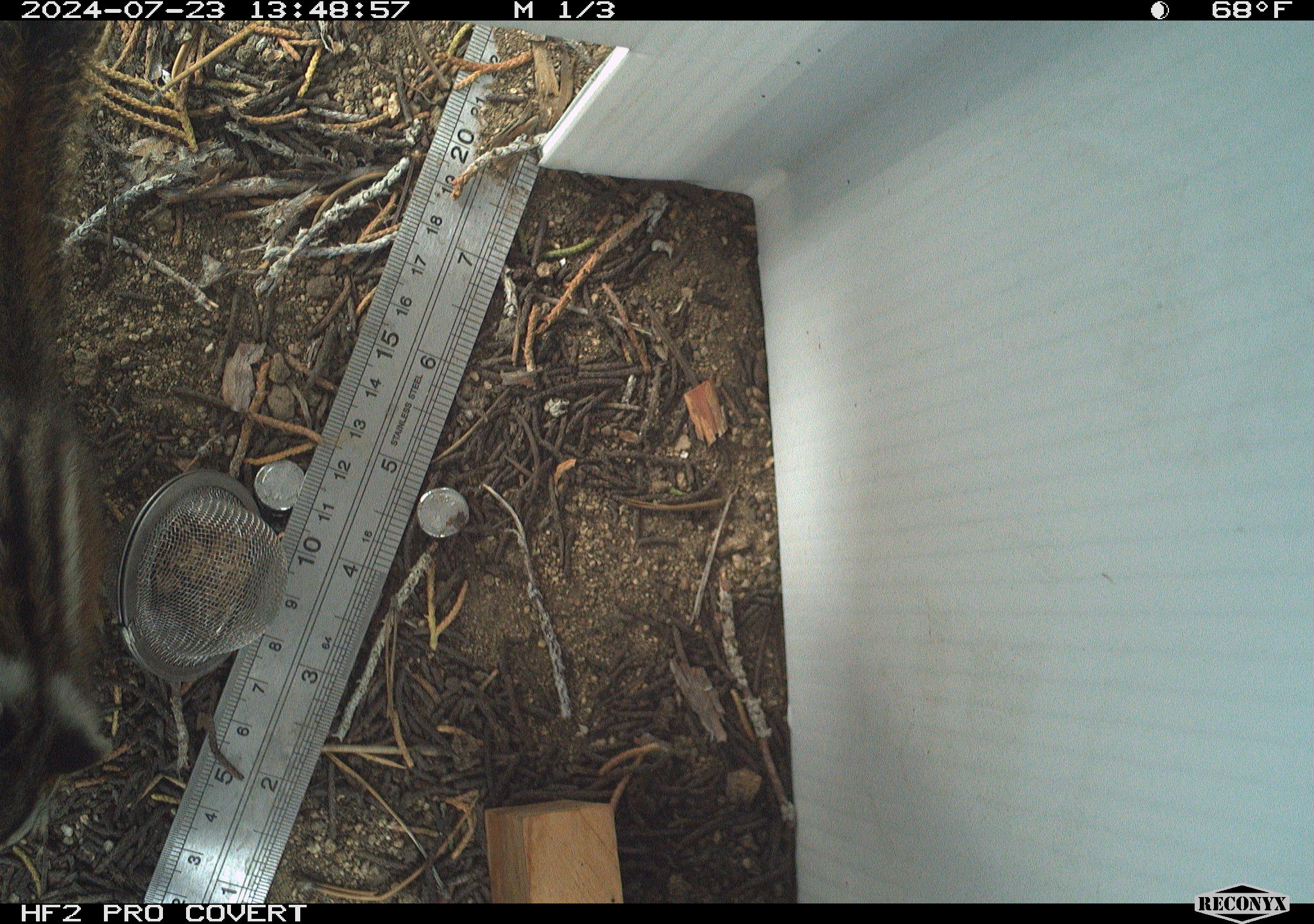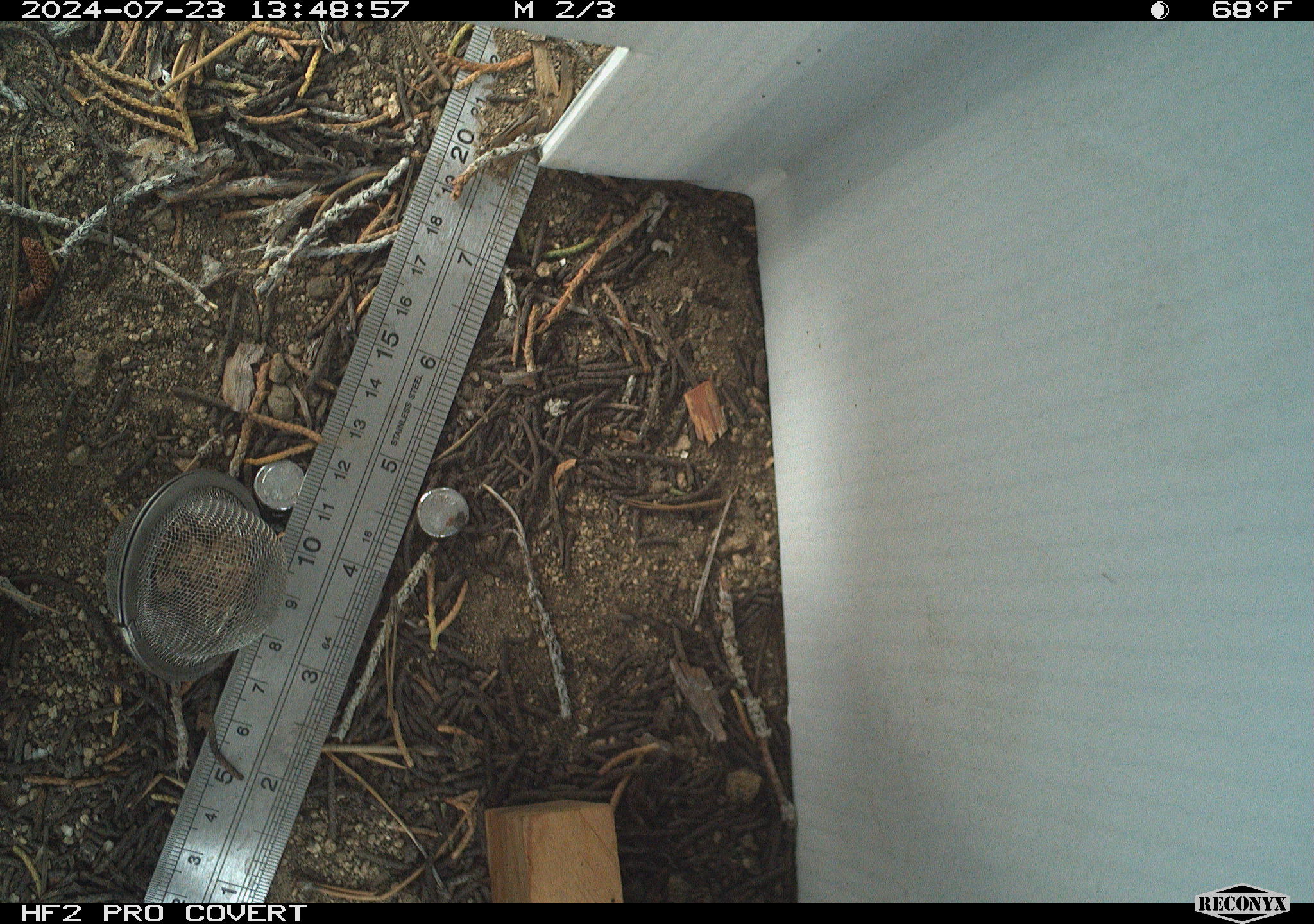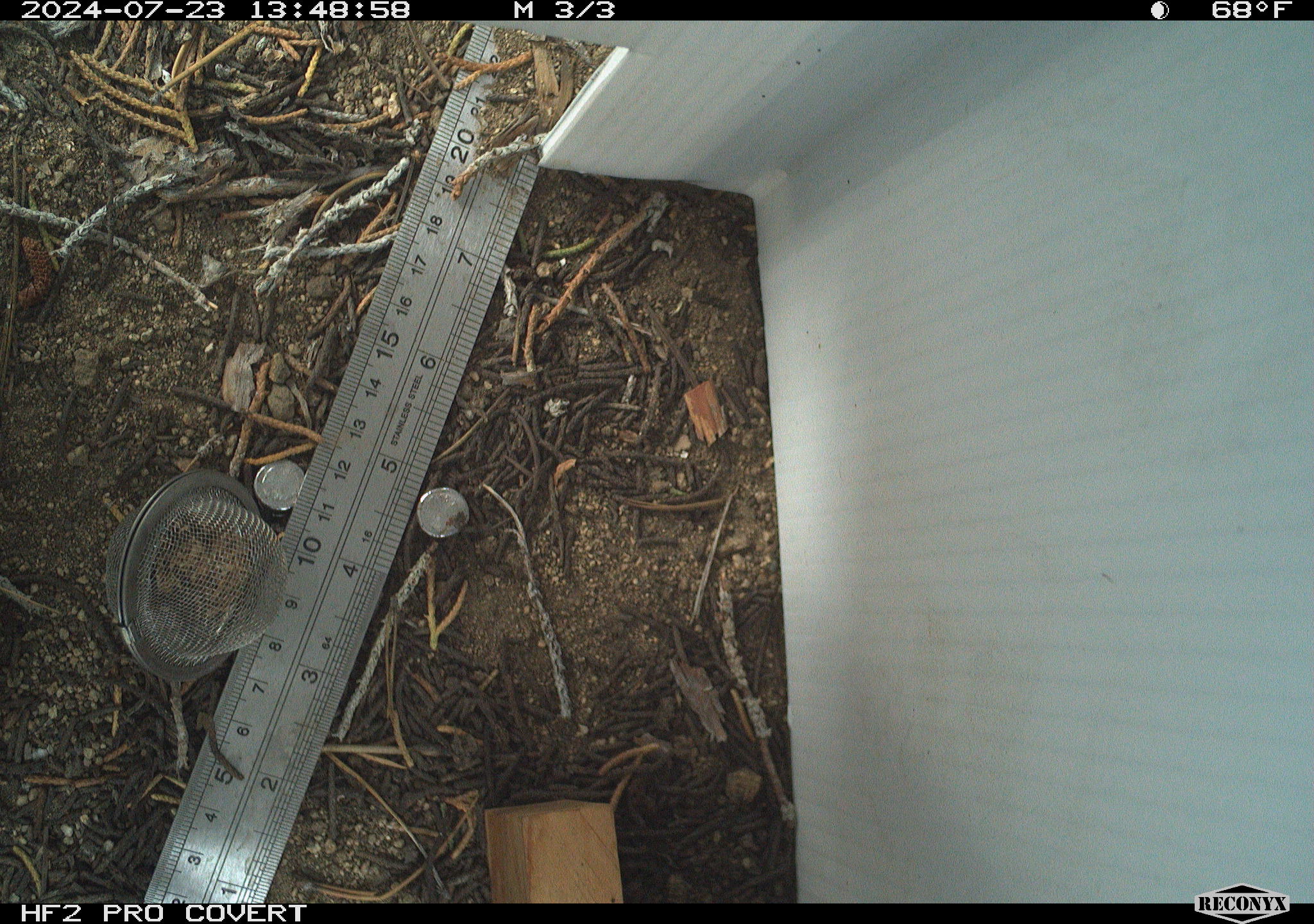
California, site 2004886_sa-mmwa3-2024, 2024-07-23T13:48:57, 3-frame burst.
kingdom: Animalia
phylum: Chordata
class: Mammalia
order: Rodentia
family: Sciuridae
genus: Neotamias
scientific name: Neotamias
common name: western chipmunks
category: neotamias species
Neotamias species (western chipmunks) (Neotamias).